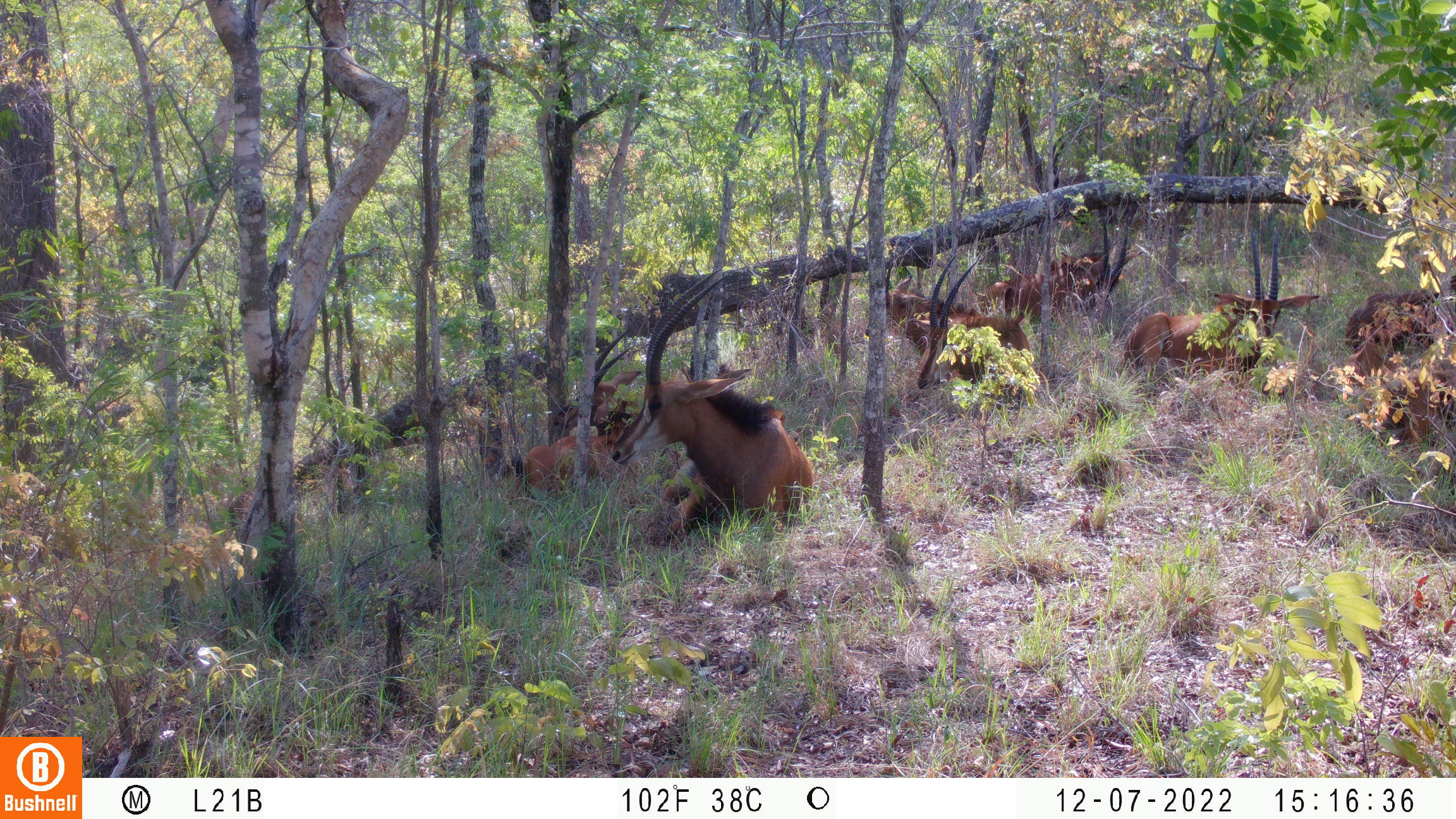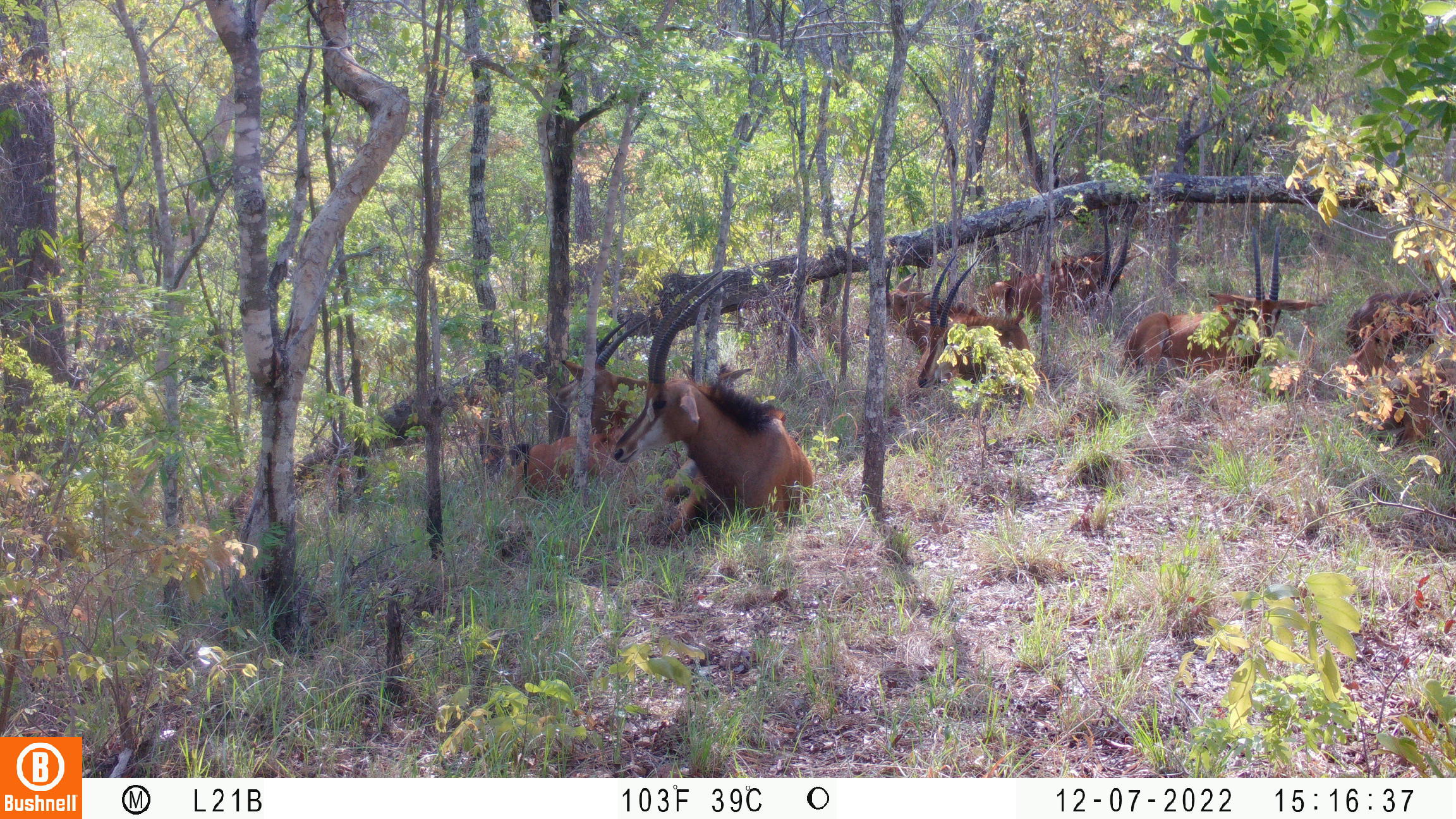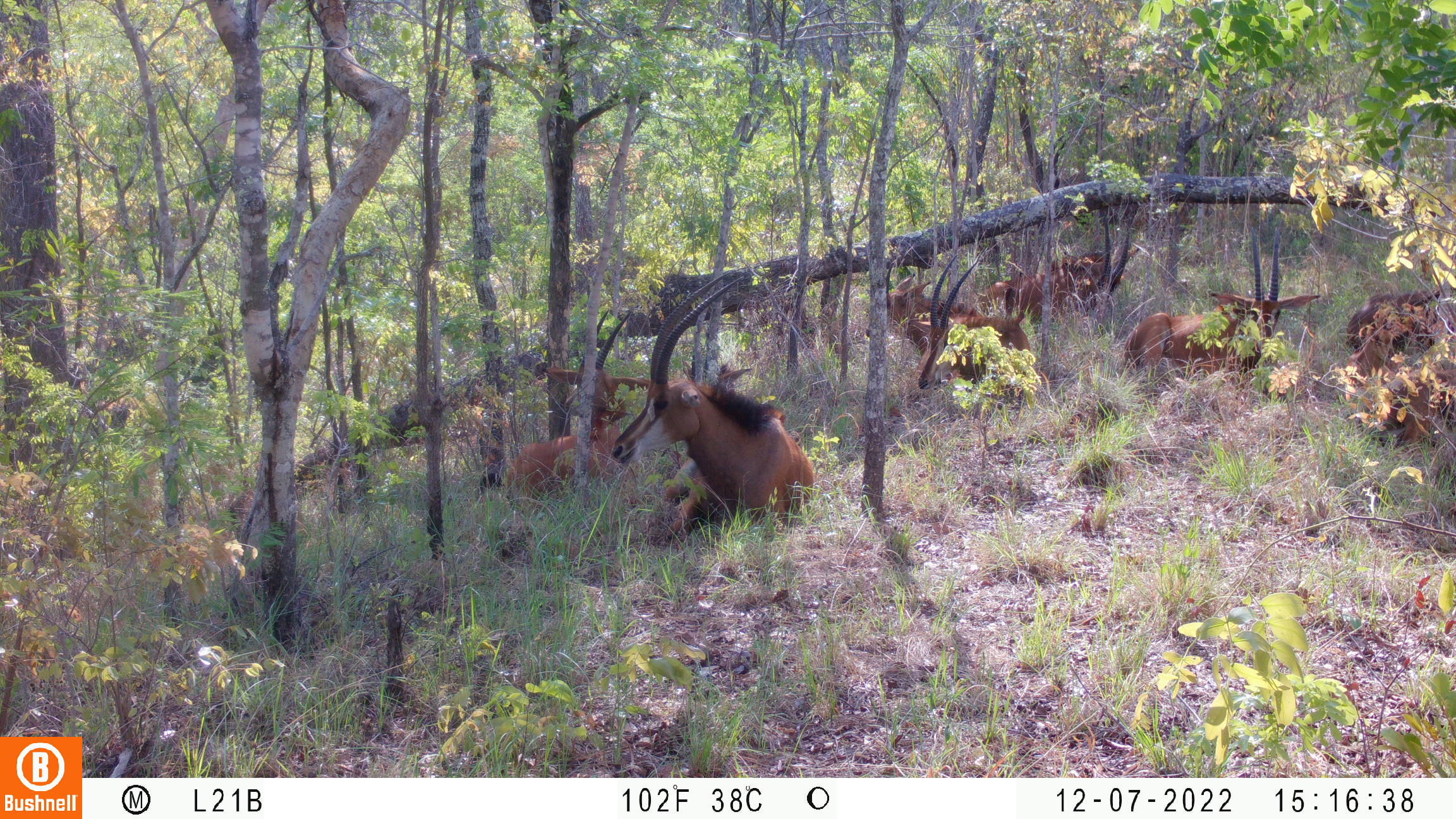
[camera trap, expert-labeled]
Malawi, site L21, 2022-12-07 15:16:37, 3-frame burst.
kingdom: Animalia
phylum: Chordata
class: Mammalia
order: Artiodactyla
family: Bovidae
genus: Hippotragus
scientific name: Hippotragus niger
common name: sable antelope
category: sable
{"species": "sable (sable antelope) (Hippotragus niger)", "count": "9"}